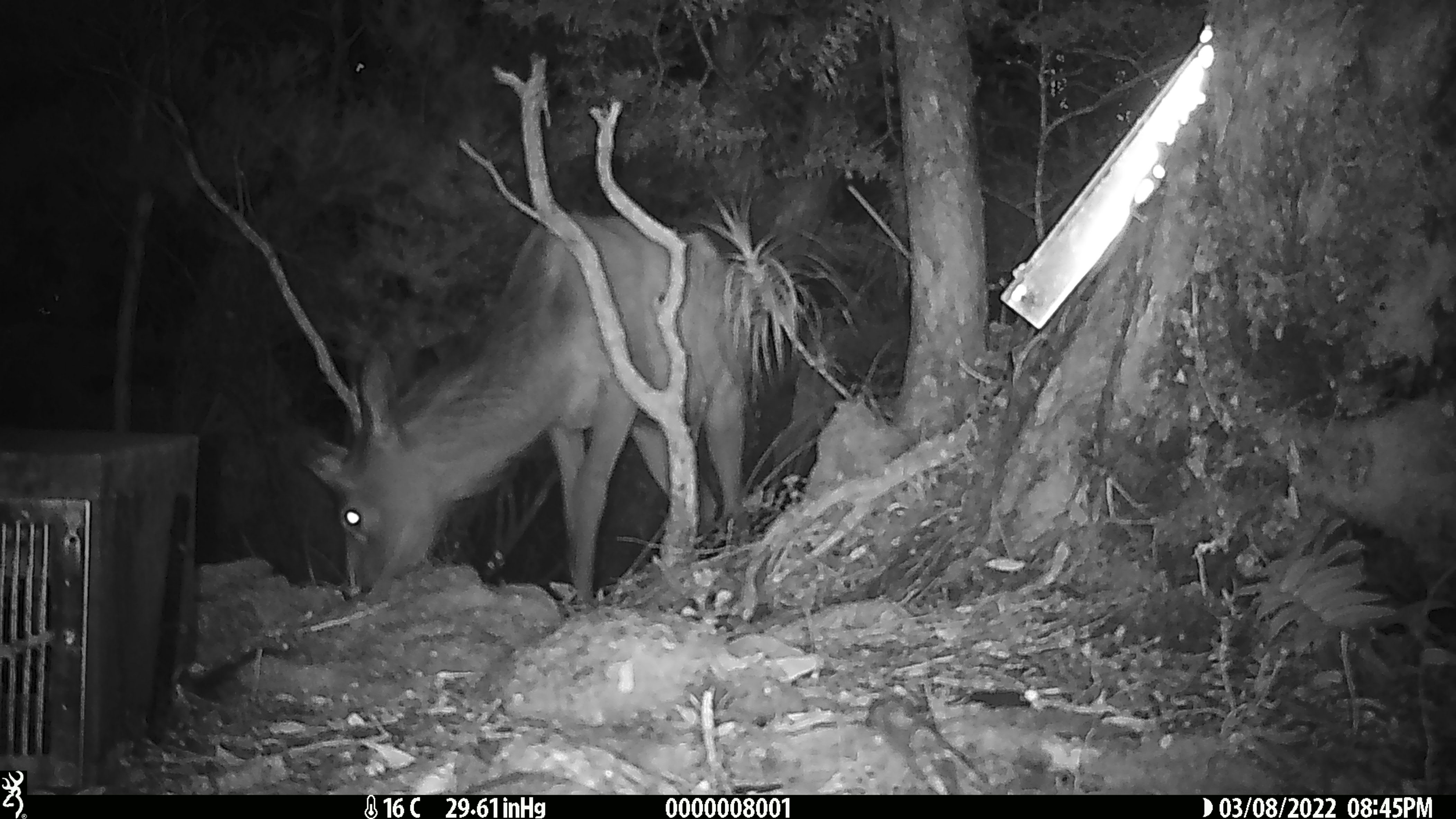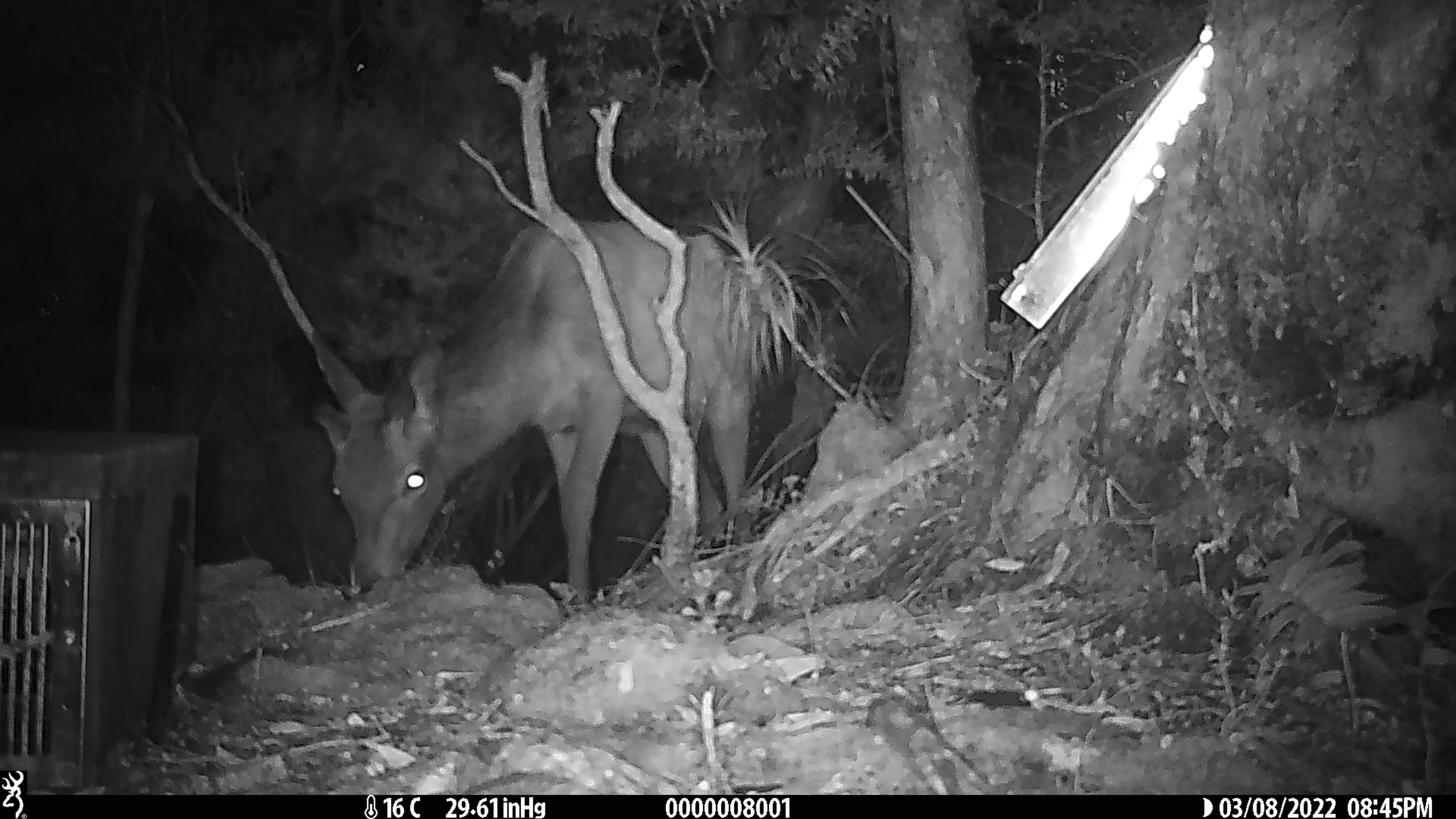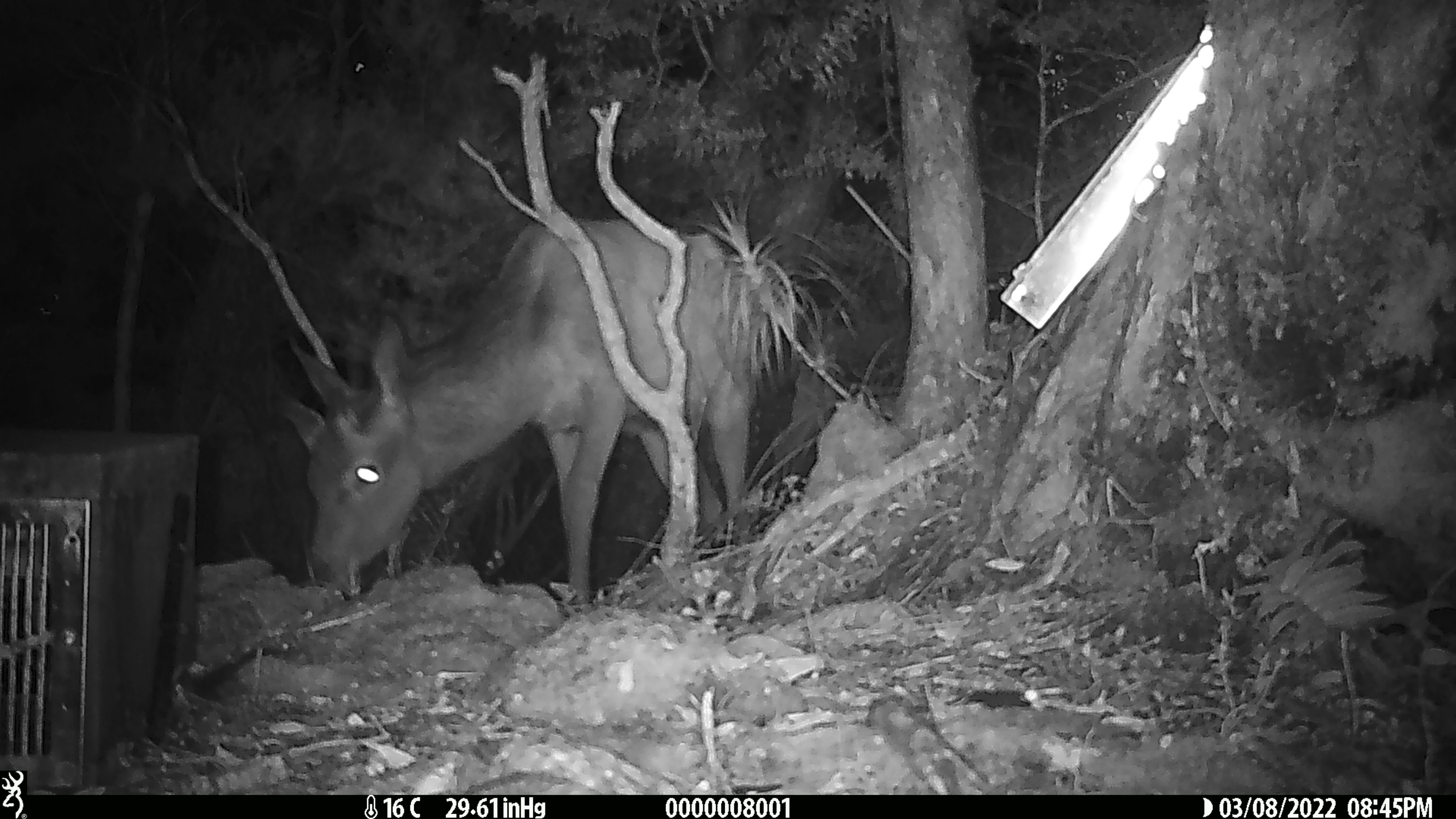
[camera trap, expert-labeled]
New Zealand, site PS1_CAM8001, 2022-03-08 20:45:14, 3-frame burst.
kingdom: Animalia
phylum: Chordata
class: Mammalia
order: Artiodactyla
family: Cervidae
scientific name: Cervidae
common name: deer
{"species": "deer (Cervidae)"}